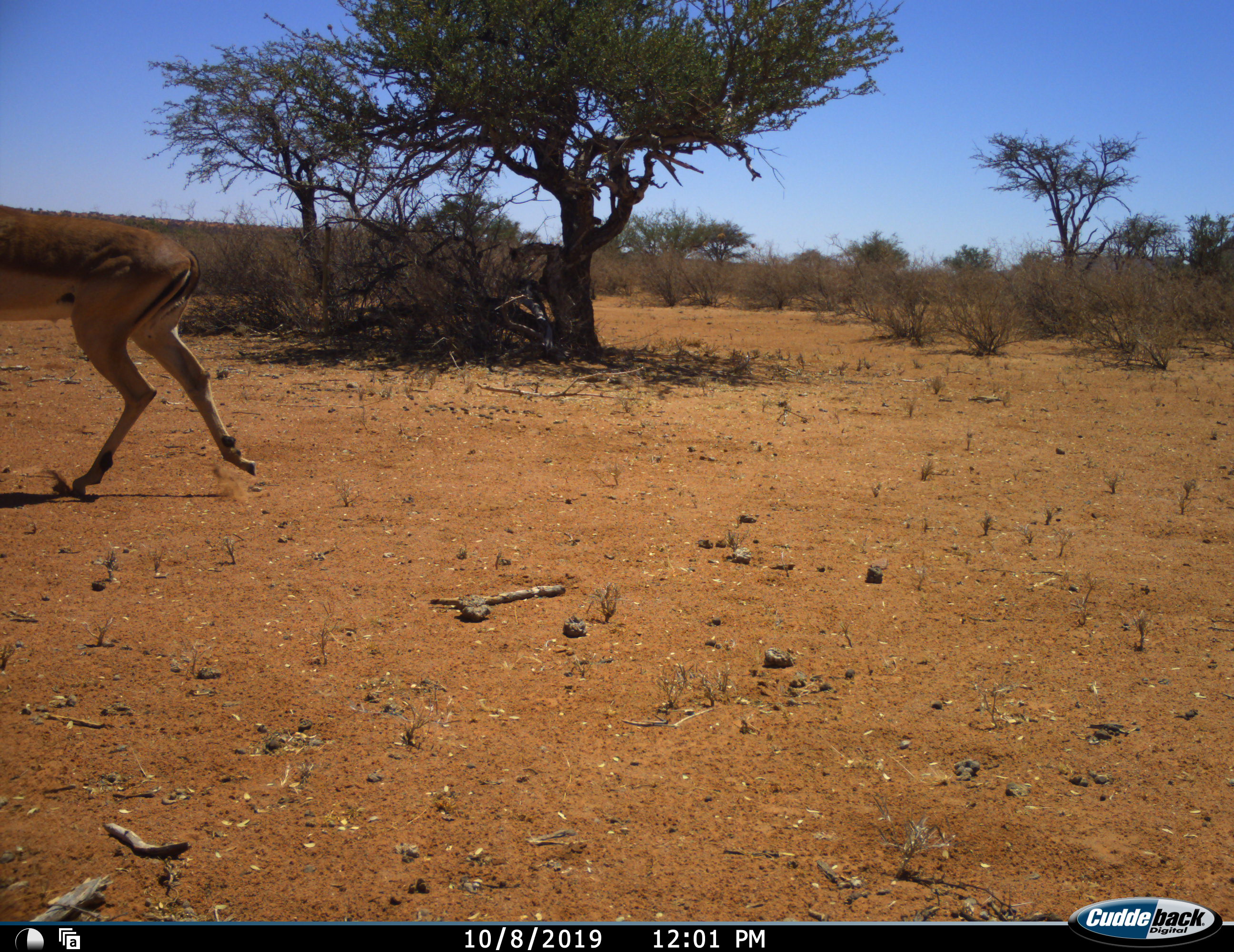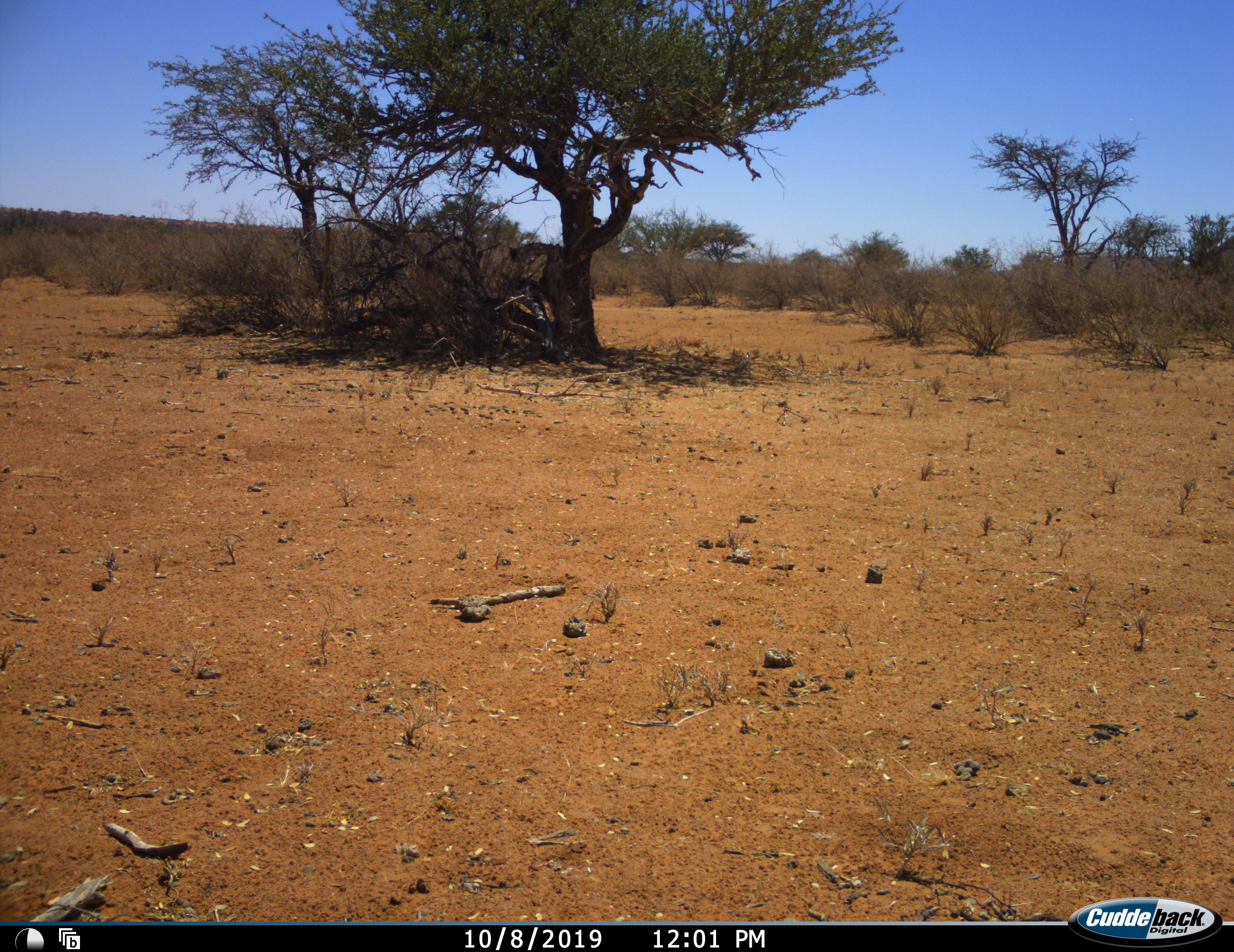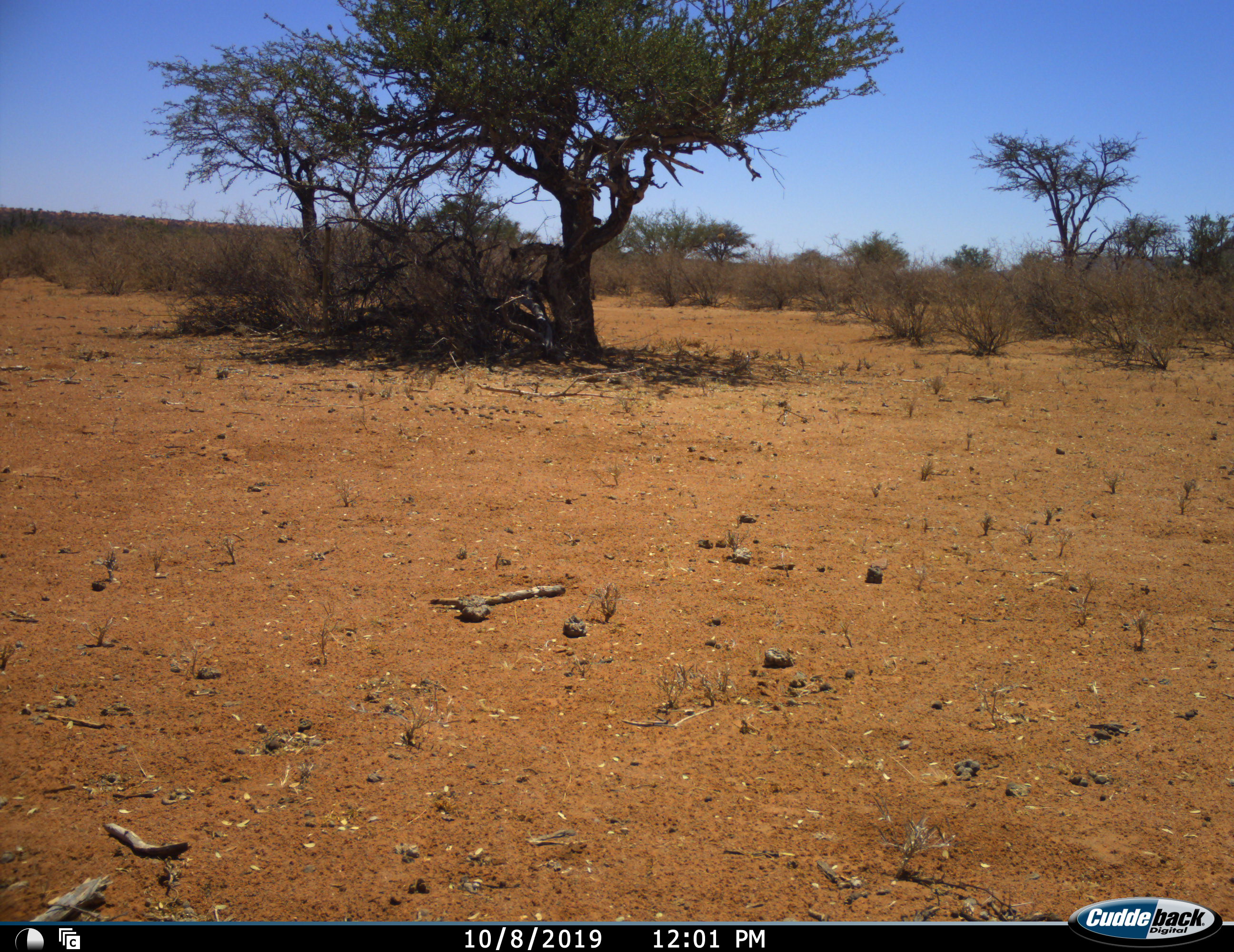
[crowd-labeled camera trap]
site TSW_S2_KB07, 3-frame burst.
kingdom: Animalia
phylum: Chordata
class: Mammalia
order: Artiodactyla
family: Bovidae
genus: Aepyceros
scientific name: Aepyceros melampus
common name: impala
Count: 1.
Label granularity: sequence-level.